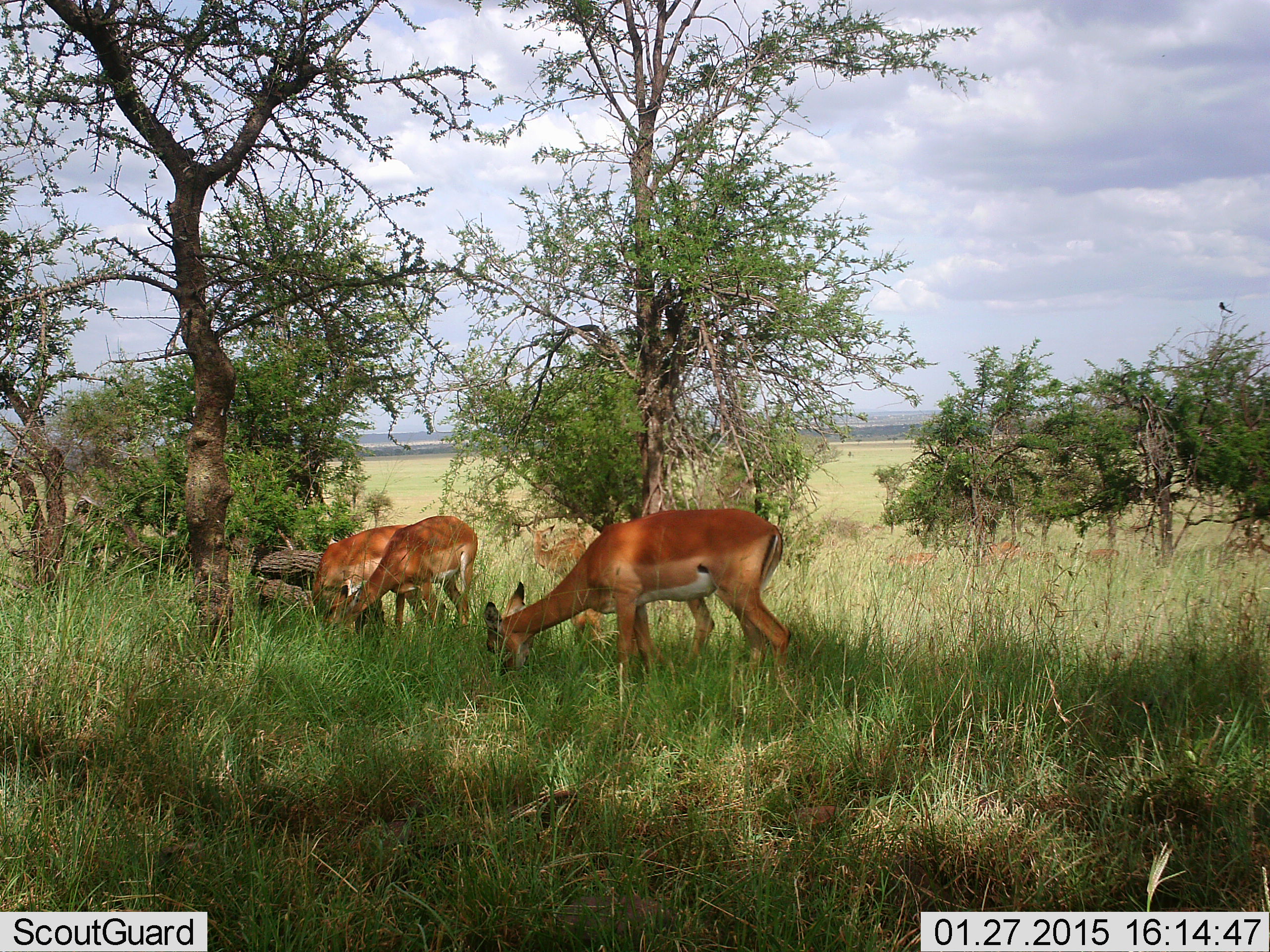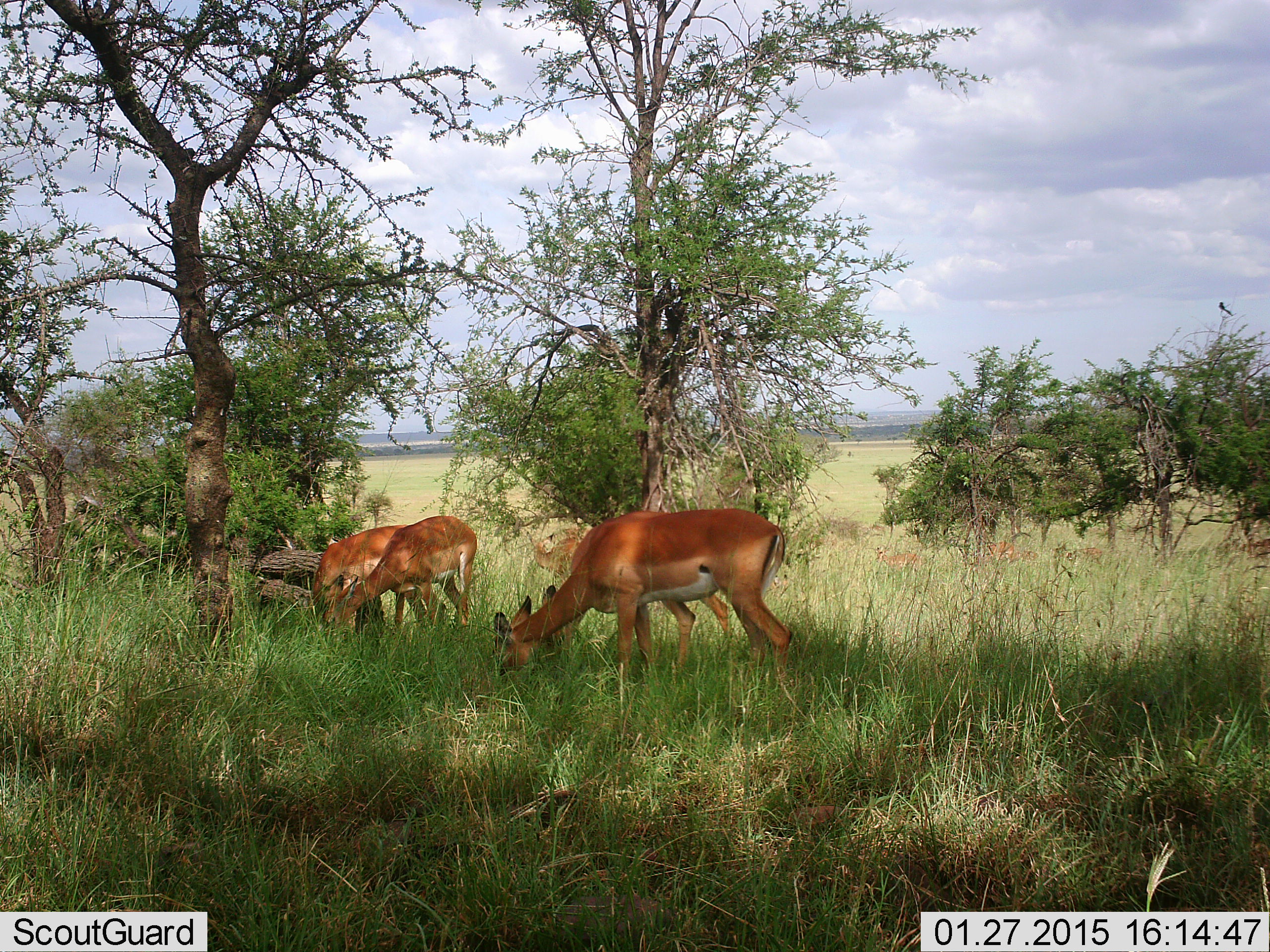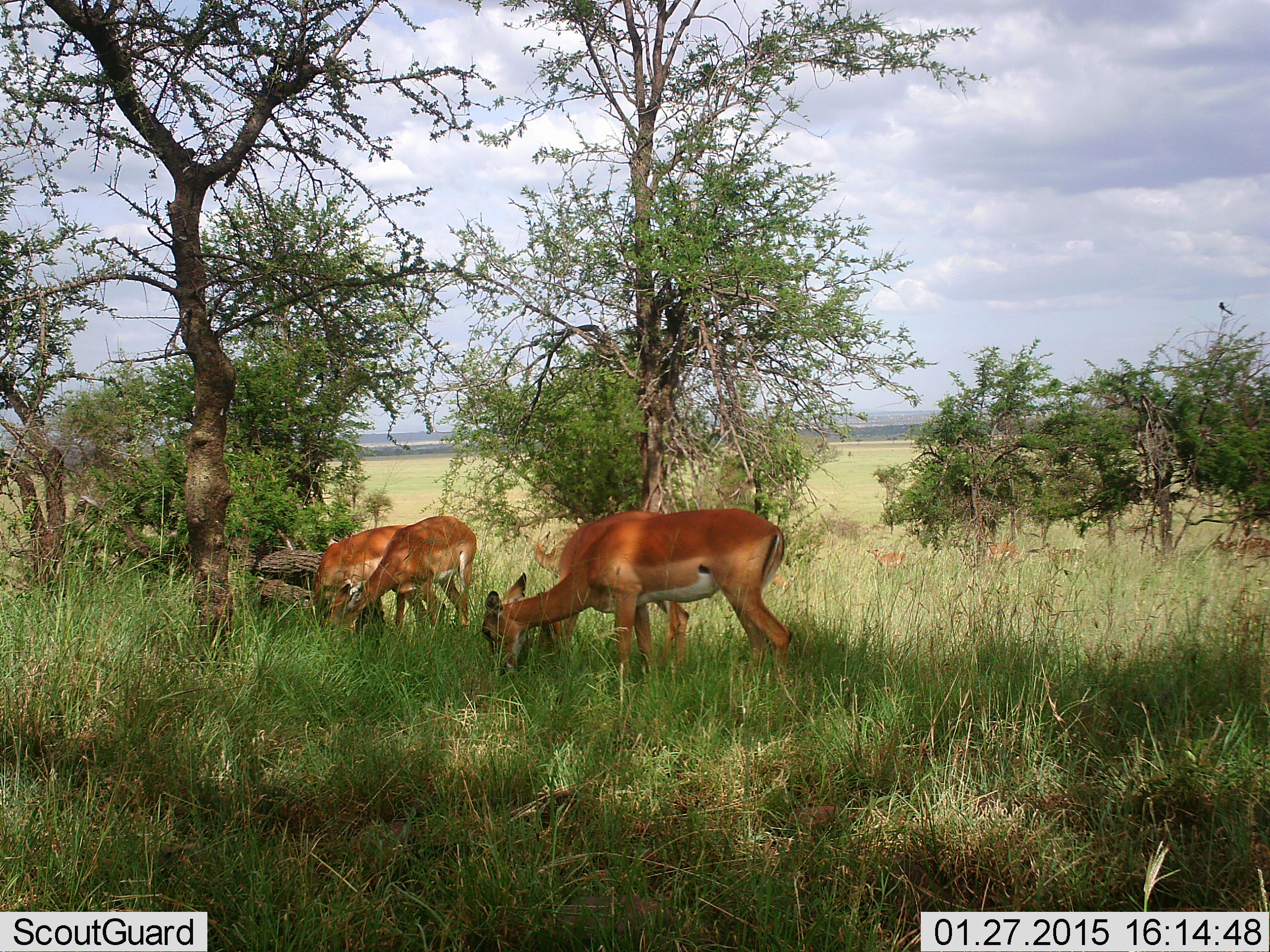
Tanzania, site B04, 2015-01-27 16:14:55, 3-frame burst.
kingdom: Animalia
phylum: Chordata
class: Mammalia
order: Artiodactyla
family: Bovidae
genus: Aepyceros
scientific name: Aepyceros melampus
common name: impala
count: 5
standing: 46%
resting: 0%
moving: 31%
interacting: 0%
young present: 15%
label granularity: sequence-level